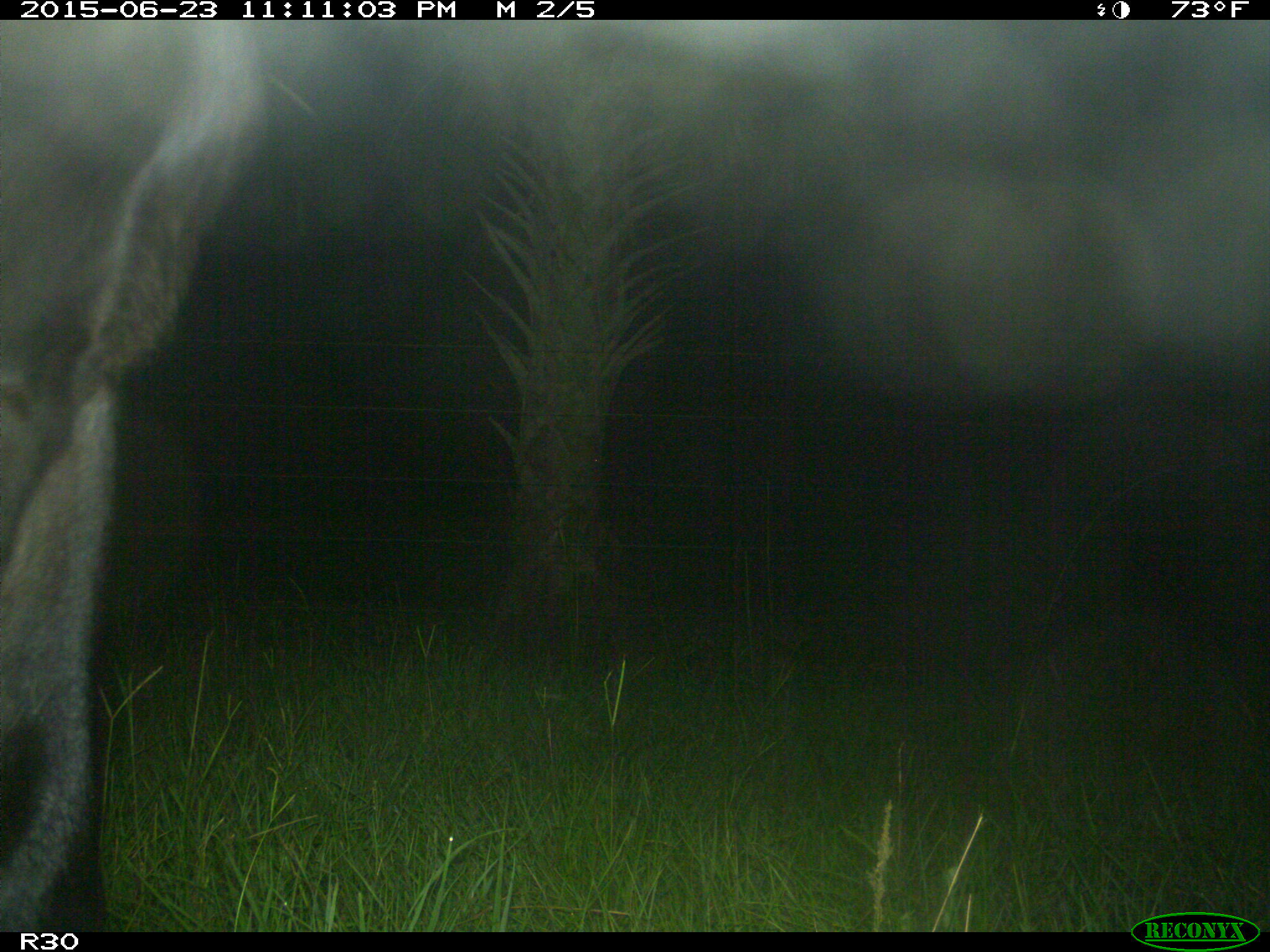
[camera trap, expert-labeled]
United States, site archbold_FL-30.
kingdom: Animalia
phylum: Chordata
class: Mammalia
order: Artiodactyla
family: Bovidae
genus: Bos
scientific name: Bos taurus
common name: domestic cow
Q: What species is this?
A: Bos taurus (domestic cow).